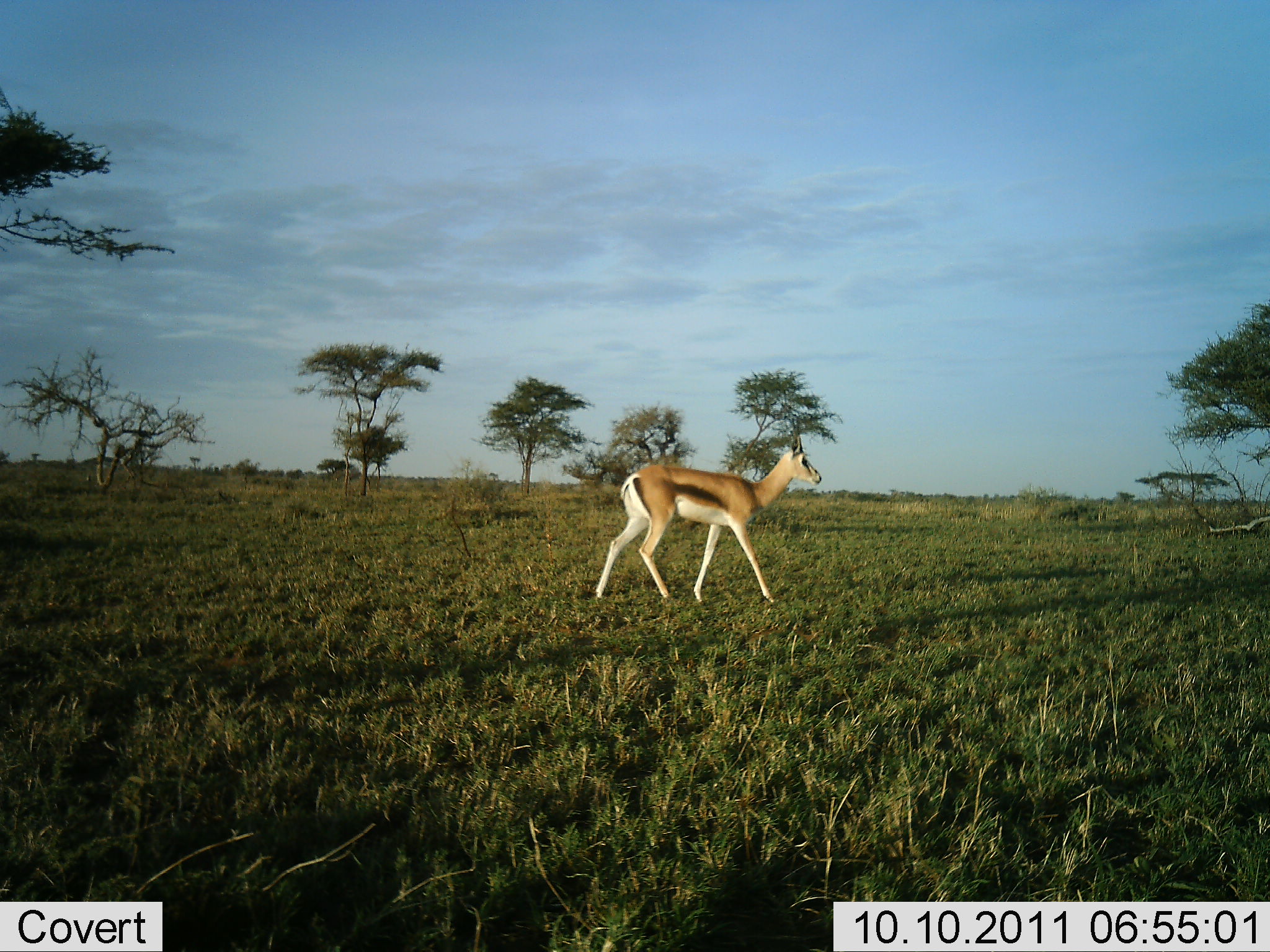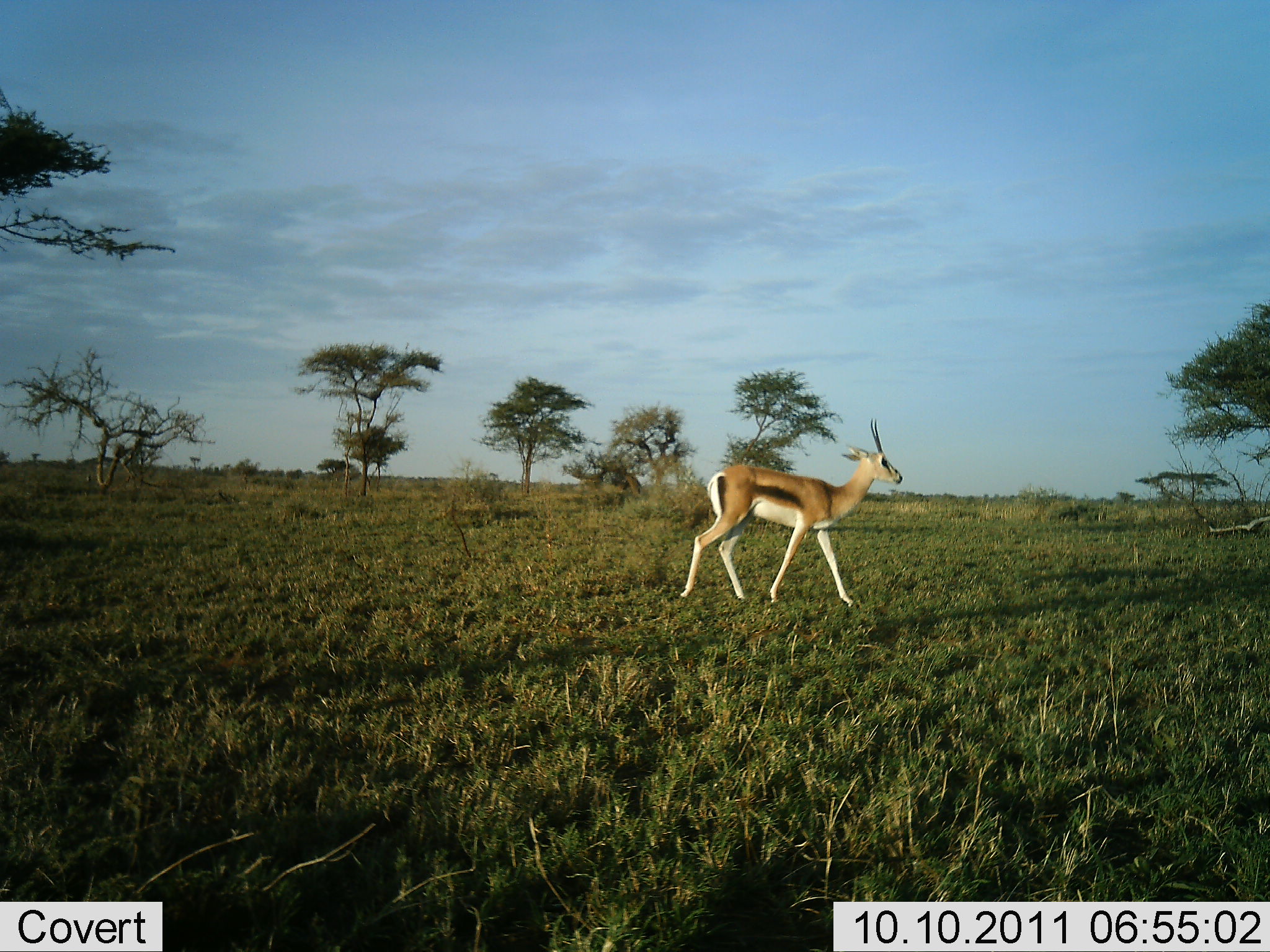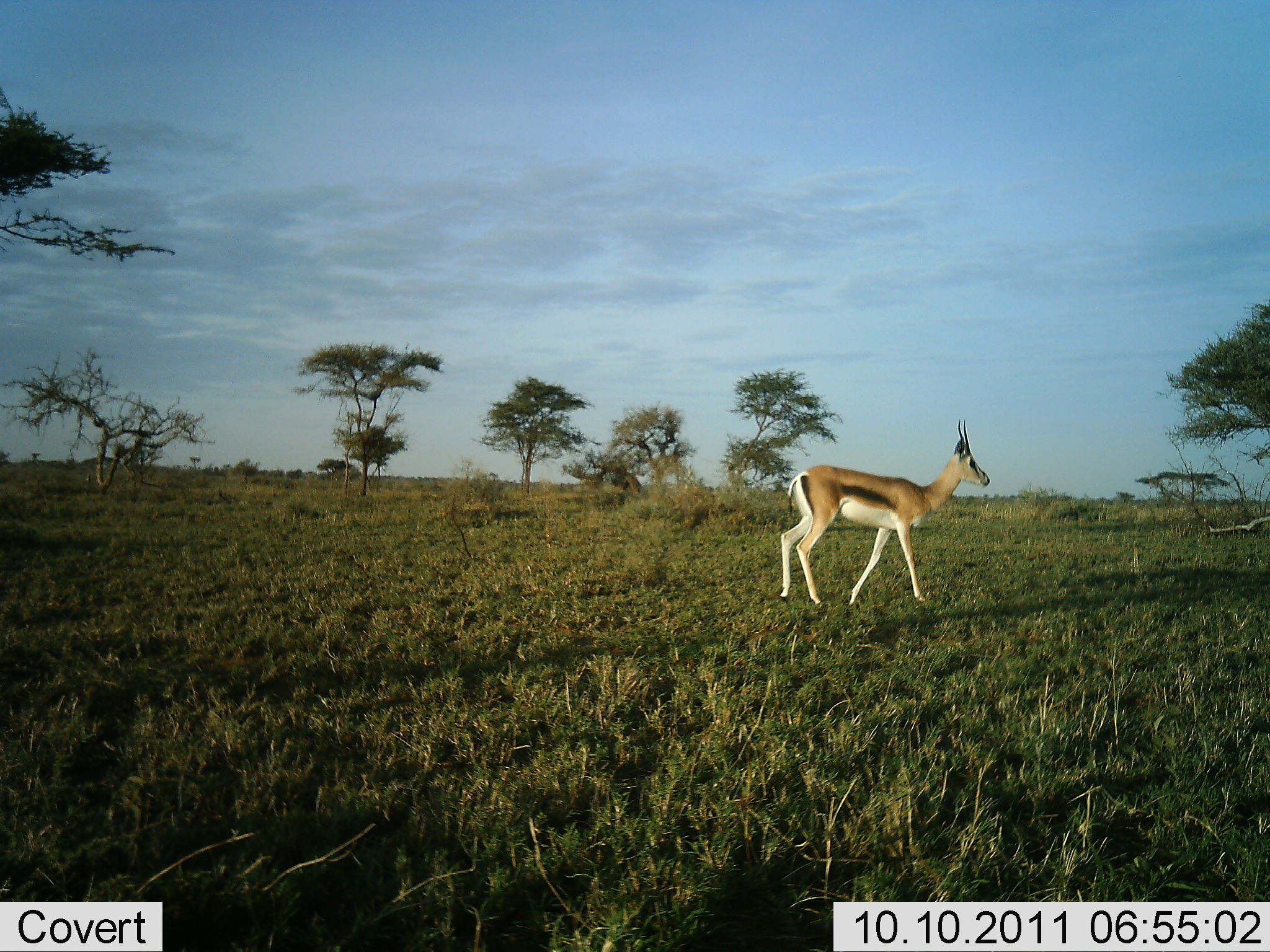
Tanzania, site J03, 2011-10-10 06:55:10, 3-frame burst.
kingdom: Animalia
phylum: Chordata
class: Mammalia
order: Artiodactyla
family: Bovidae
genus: Eudorcas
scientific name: Eudorcas thomsonii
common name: thomson's gazelle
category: gazellethomsons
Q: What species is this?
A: Gazellethomsons (thomson's gazelle) (Eudorcas thomsonii).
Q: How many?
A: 1.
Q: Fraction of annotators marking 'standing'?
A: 0%.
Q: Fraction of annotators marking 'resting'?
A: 0%.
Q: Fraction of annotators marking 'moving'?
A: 100%.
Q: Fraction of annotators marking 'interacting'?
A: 0%.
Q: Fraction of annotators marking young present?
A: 0%.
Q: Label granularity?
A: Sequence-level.